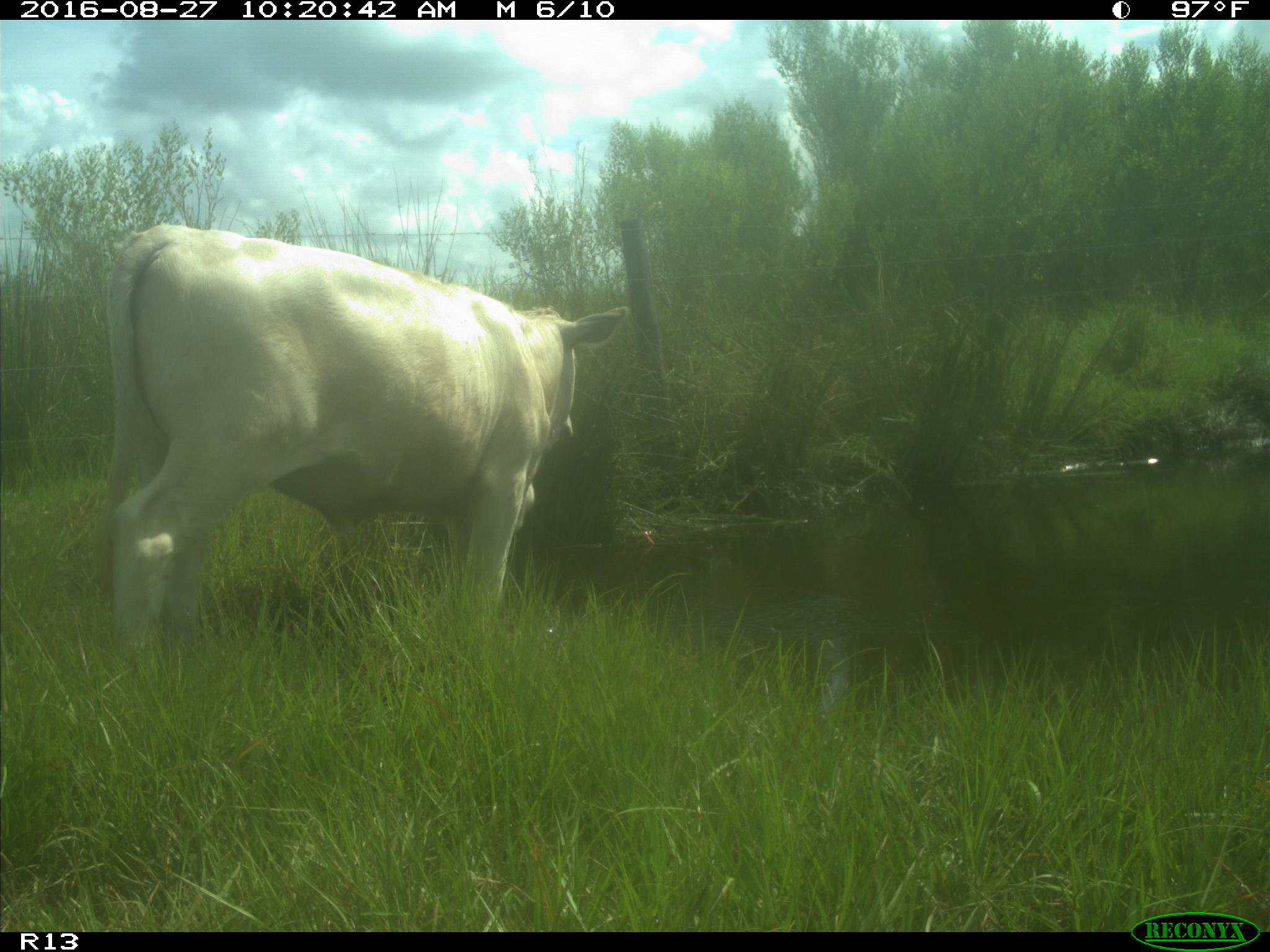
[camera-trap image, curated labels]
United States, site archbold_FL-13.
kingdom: Animalia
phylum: Chordata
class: Mammalia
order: Artiodactyla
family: Bovidae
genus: Bos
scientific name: Bos taurus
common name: domestic cow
Bos taurus (domestic cow).